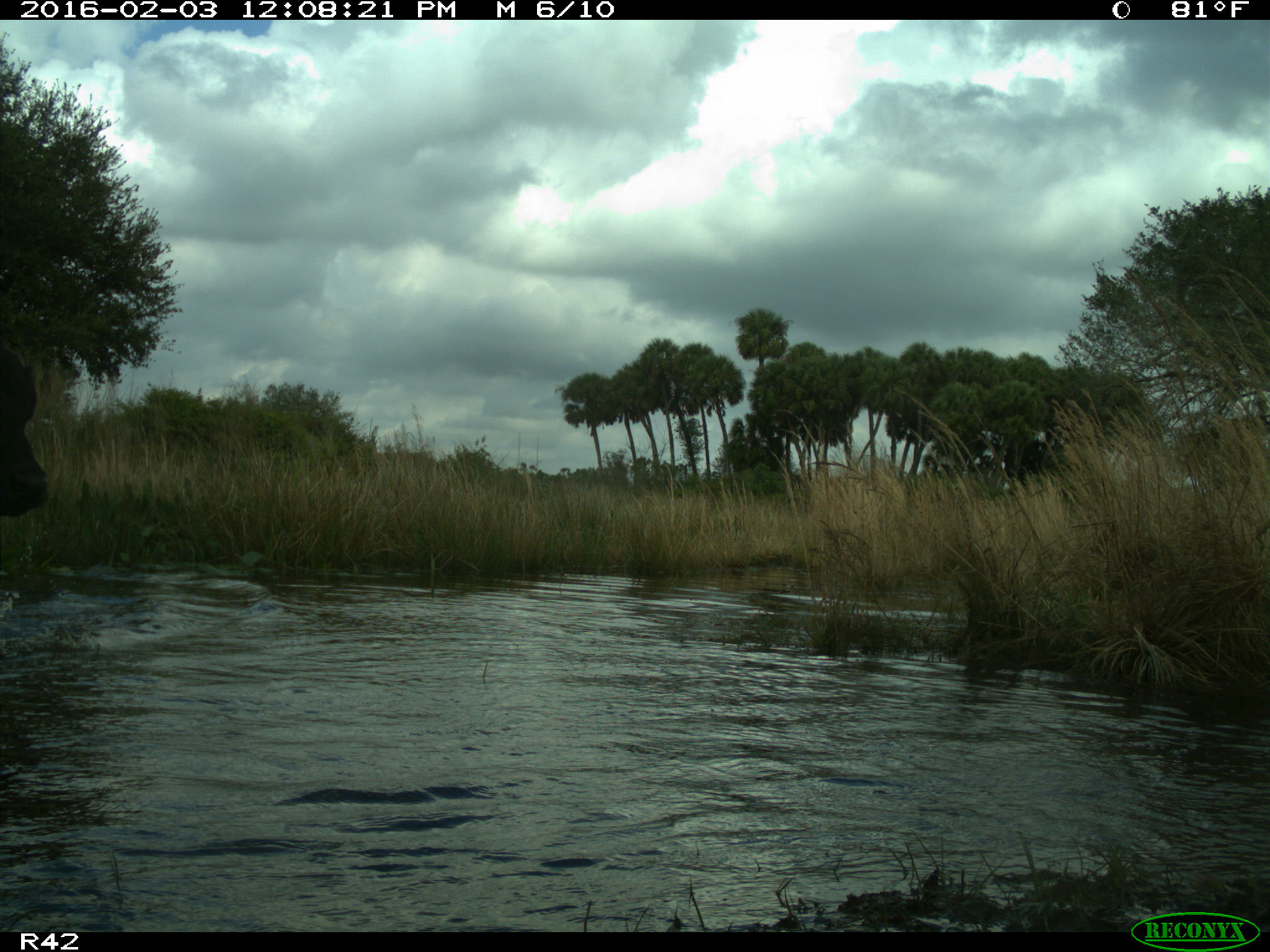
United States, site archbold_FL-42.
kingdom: Animalia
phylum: Chordata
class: Mammalia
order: Artiodactyla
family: Bovidae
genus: Bos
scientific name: Bos taurus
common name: domestic cow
Bos taurus (domestic cow).